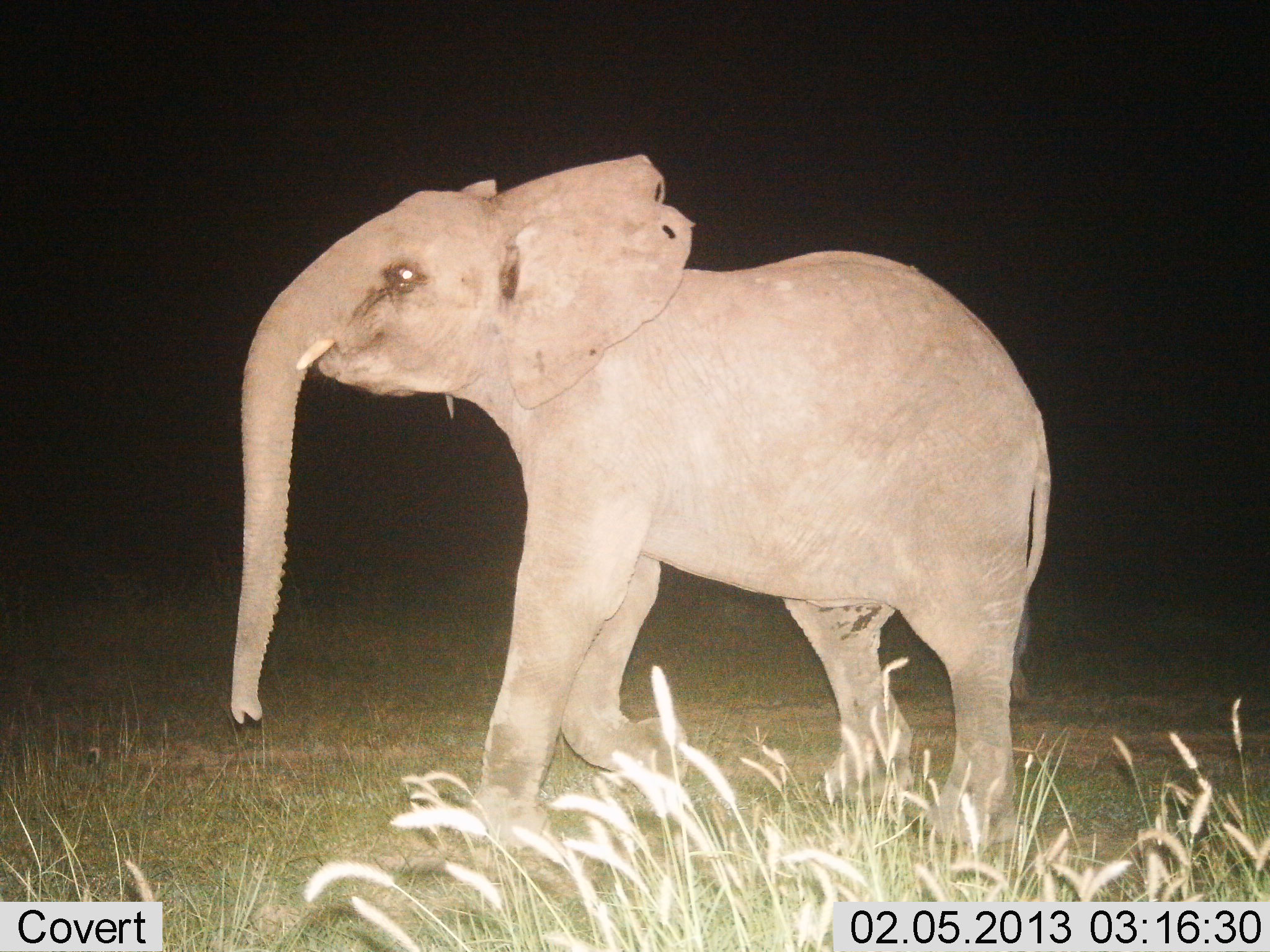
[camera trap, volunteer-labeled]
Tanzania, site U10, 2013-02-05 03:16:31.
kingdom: Animalia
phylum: Chordata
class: Mammalia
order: Proboscidea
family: Elephantidae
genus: Loxodonta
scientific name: Loxodonta africana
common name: african bush elephant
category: elephant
Elephant (african bush elephant) (Loxodonta africana), count 1. Behavior (volunteer vote fractions): standing 18%, resting 5%, moving 82%, interacting 0%. Young present (vote fraction): 32%. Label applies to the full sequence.